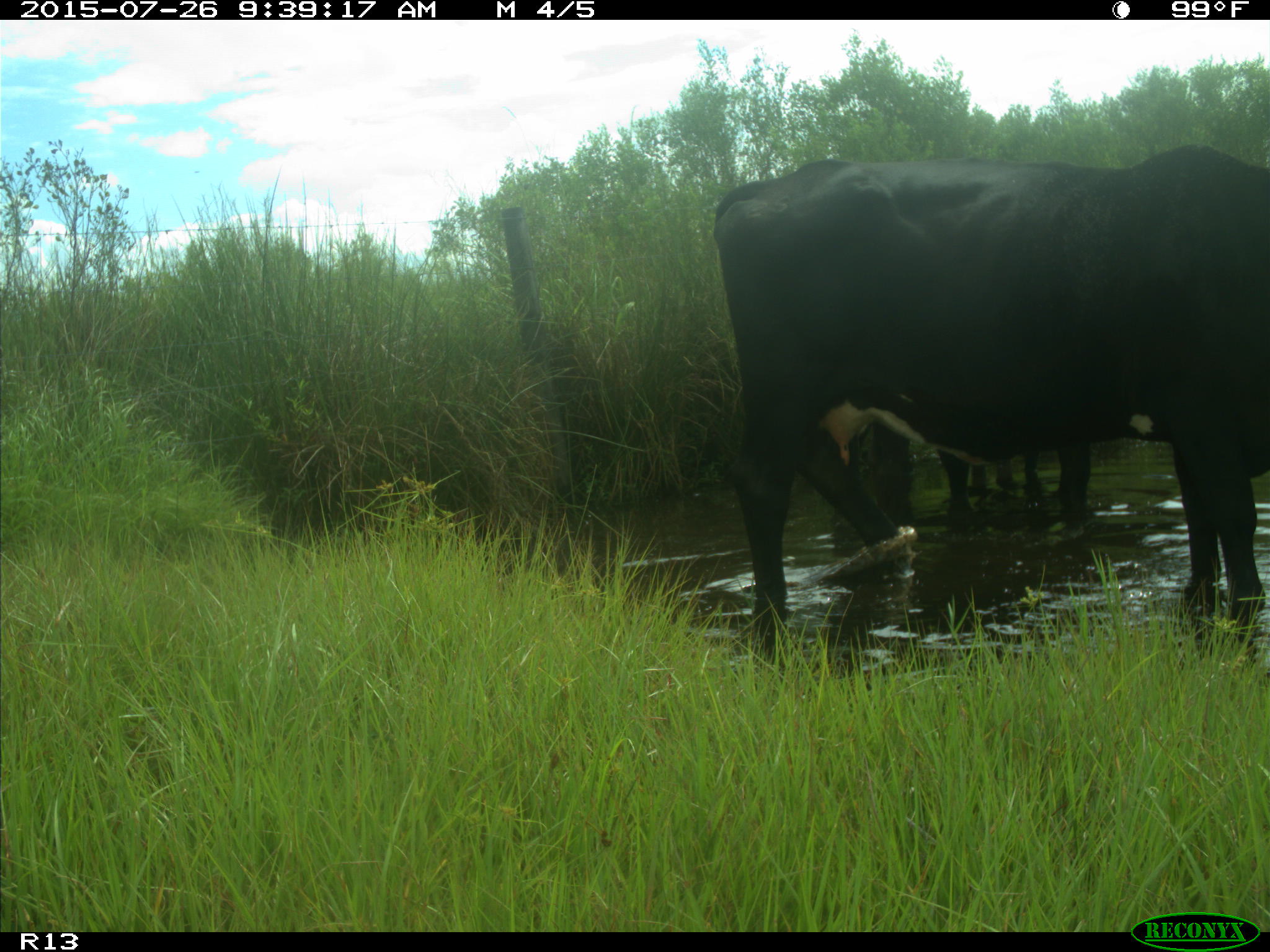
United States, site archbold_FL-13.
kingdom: Animalia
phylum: Chordata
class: Mammalia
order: Artiodactyla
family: Bovidae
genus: Bos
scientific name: Bos taurus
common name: domestic cow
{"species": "Bos taurus (domestic cow)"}